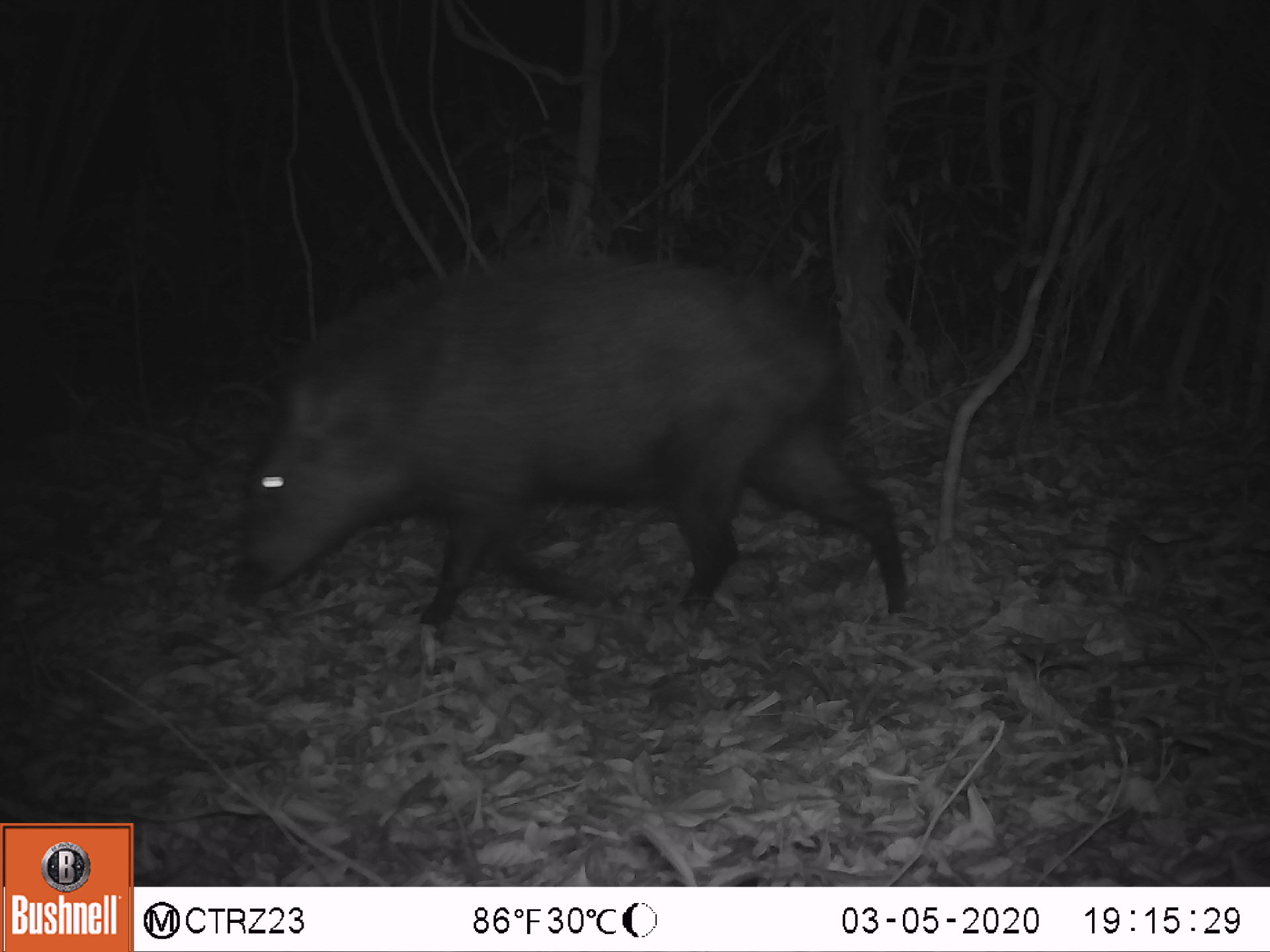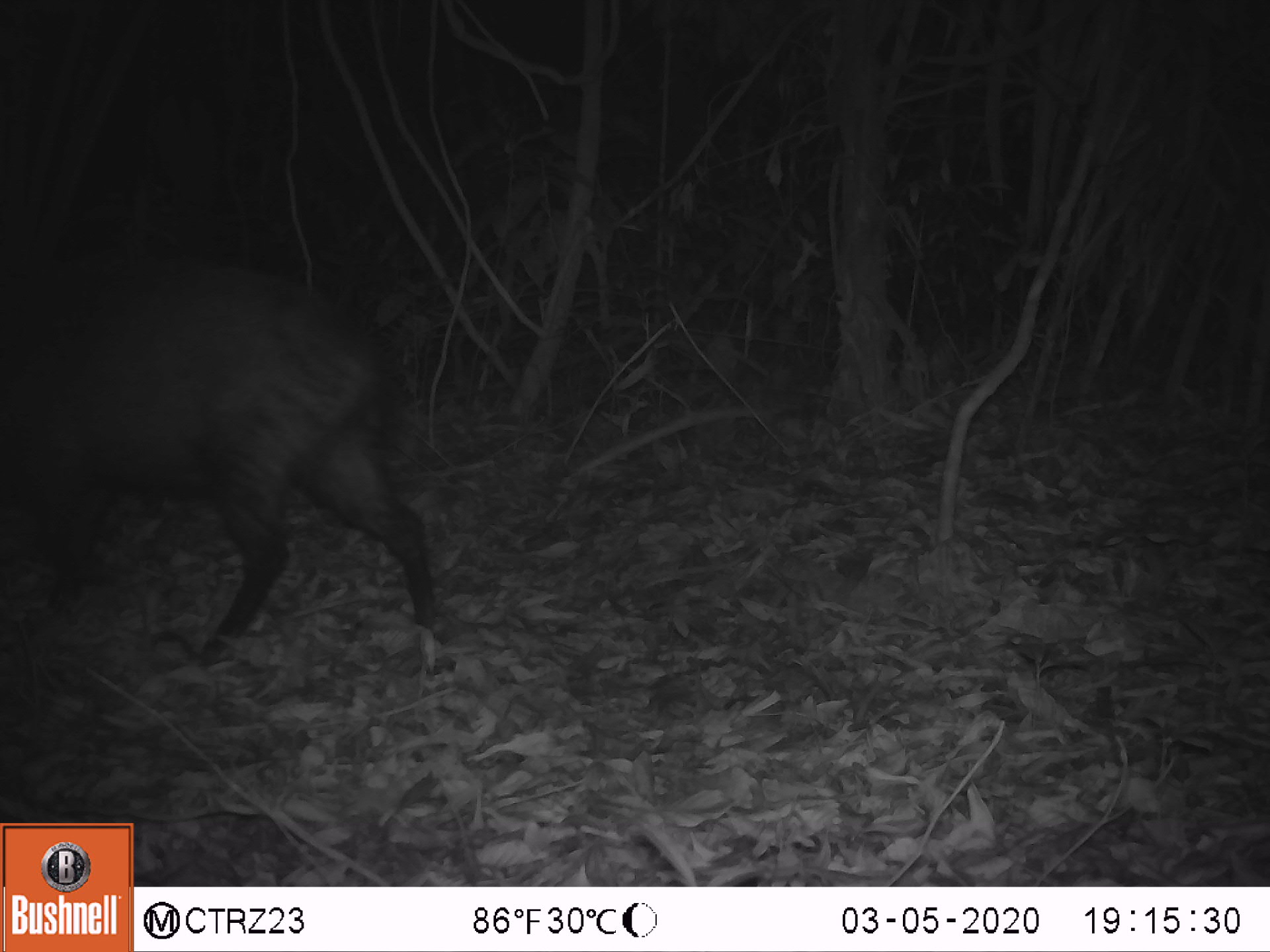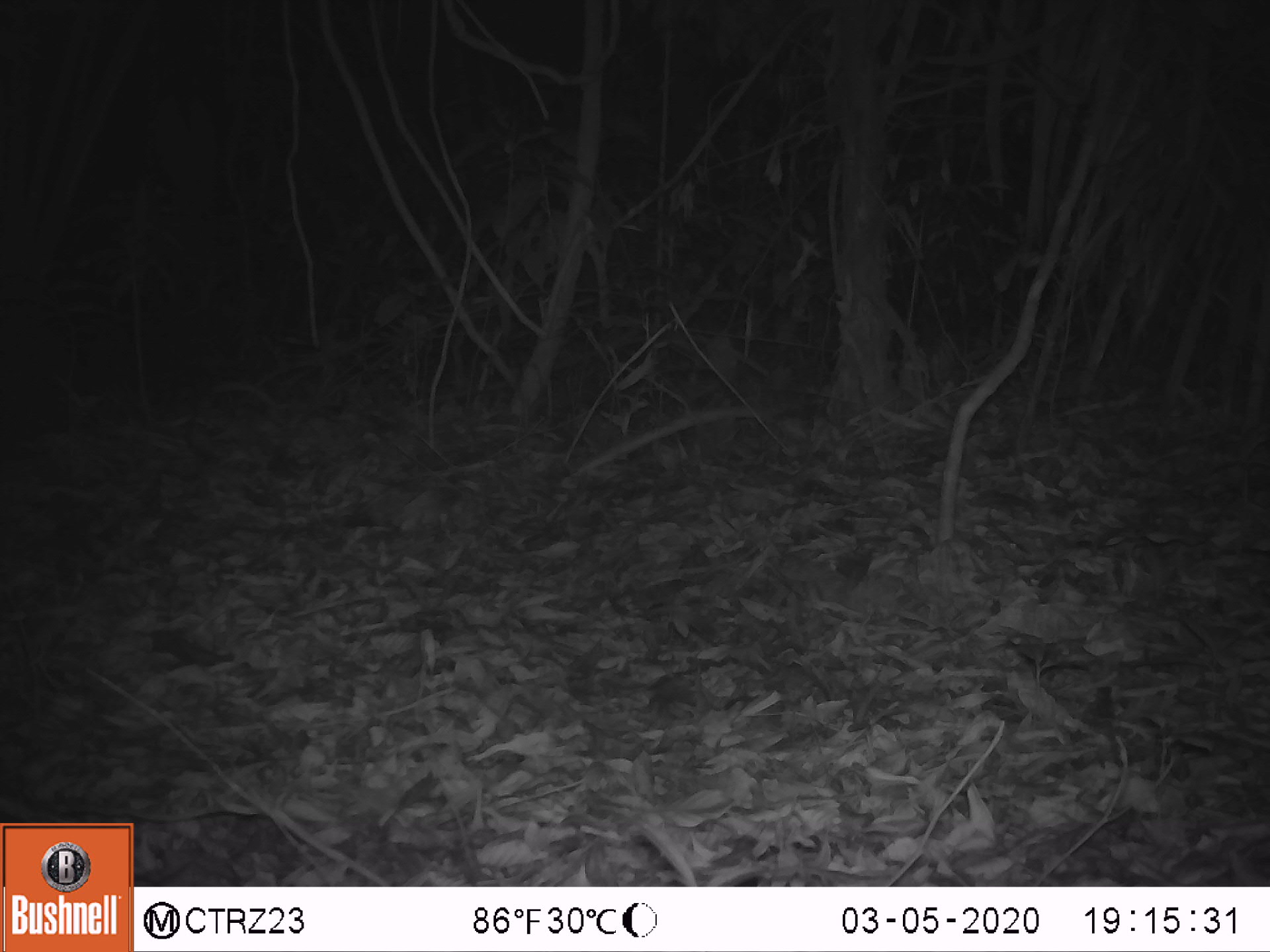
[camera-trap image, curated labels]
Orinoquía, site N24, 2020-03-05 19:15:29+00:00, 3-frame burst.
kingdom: Animalia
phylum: Chordata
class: Mammalia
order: Artiodactyla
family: Tayassuidae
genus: Pecari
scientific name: Pecari tajacu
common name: collared peccary